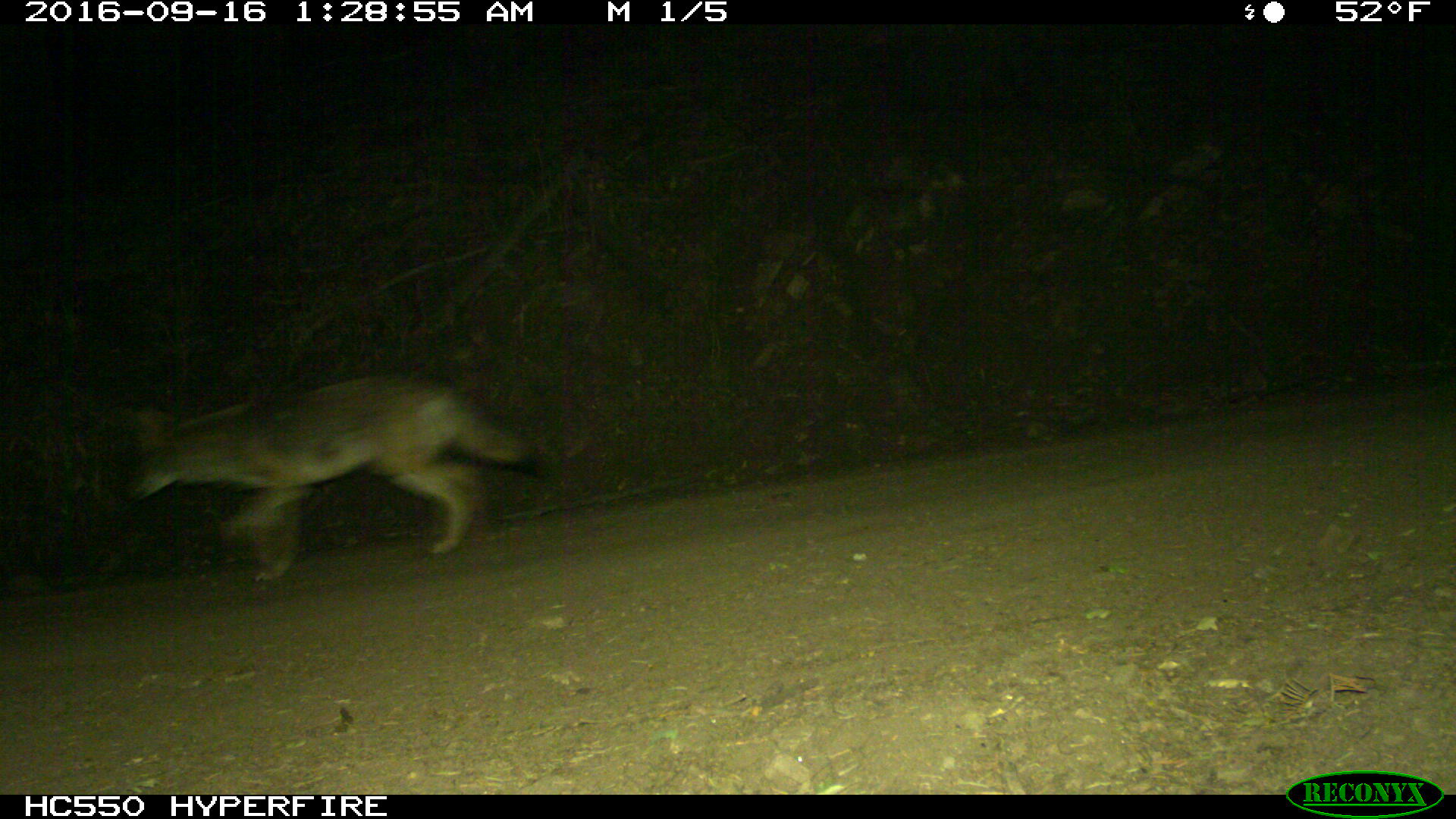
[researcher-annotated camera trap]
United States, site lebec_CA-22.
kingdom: Animalia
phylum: Chordata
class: Mammalia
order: Carnivora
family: Canidae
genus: Canis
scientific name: Canis latrans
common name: coyote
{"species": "Canis latrans (coyote)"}